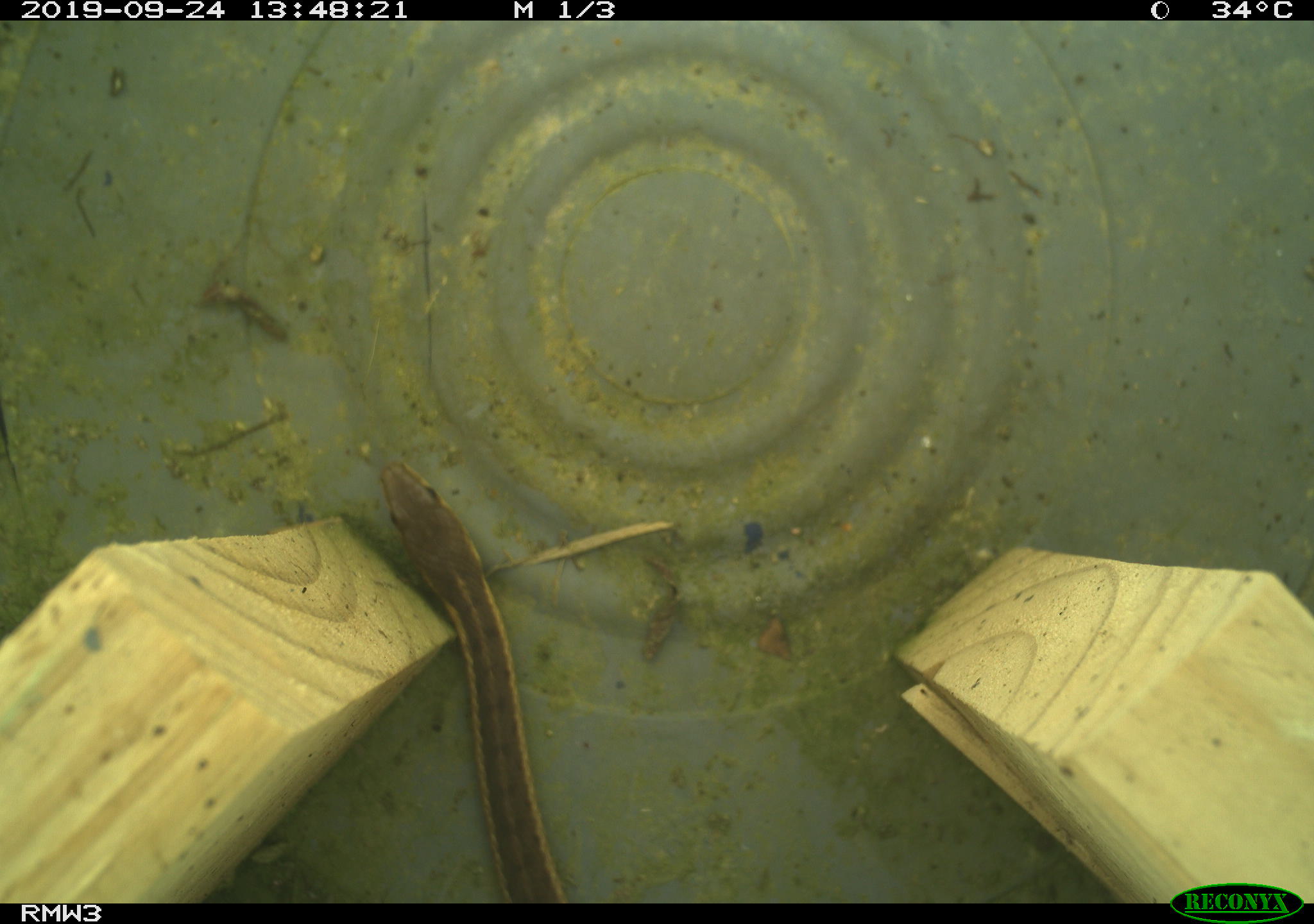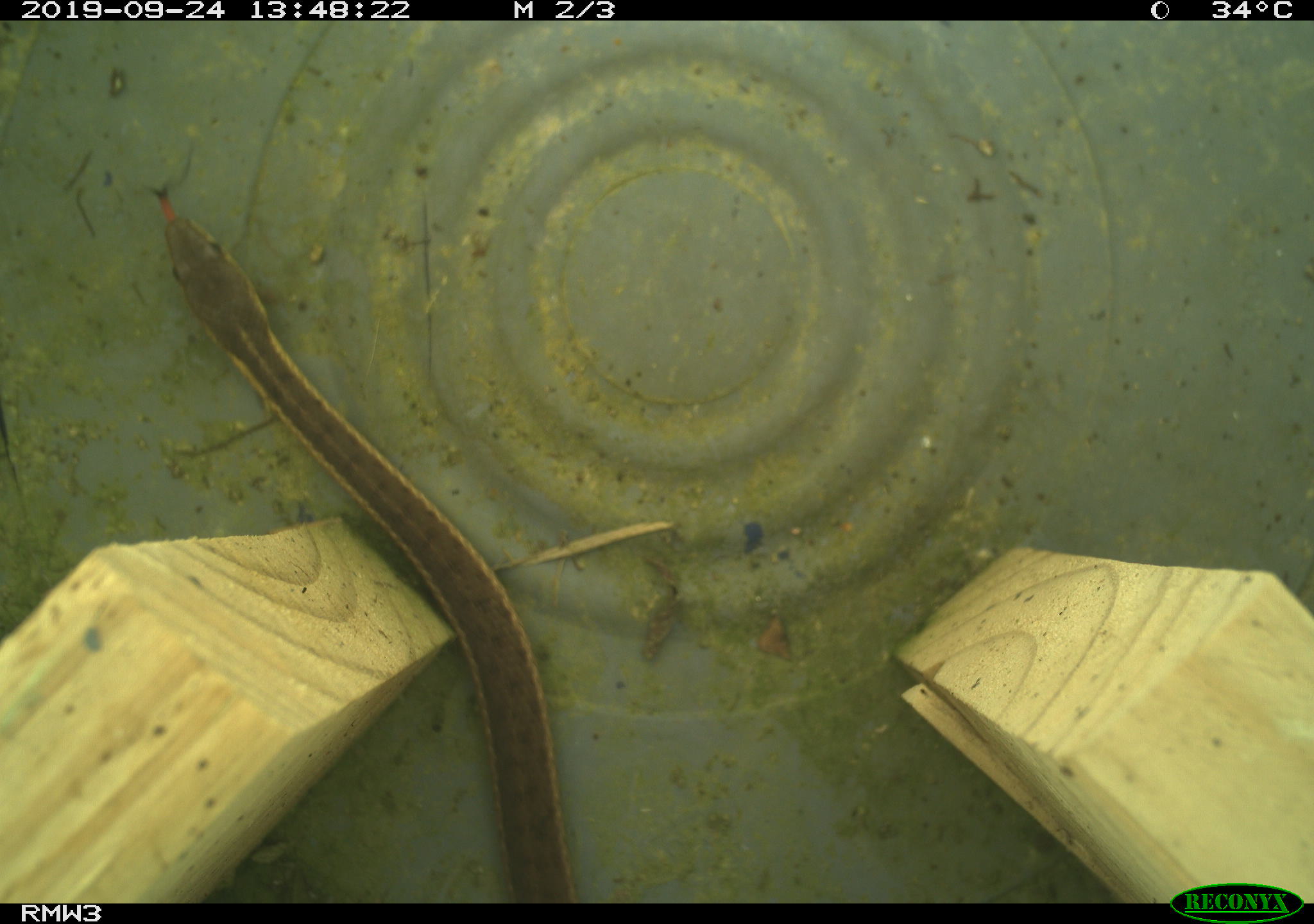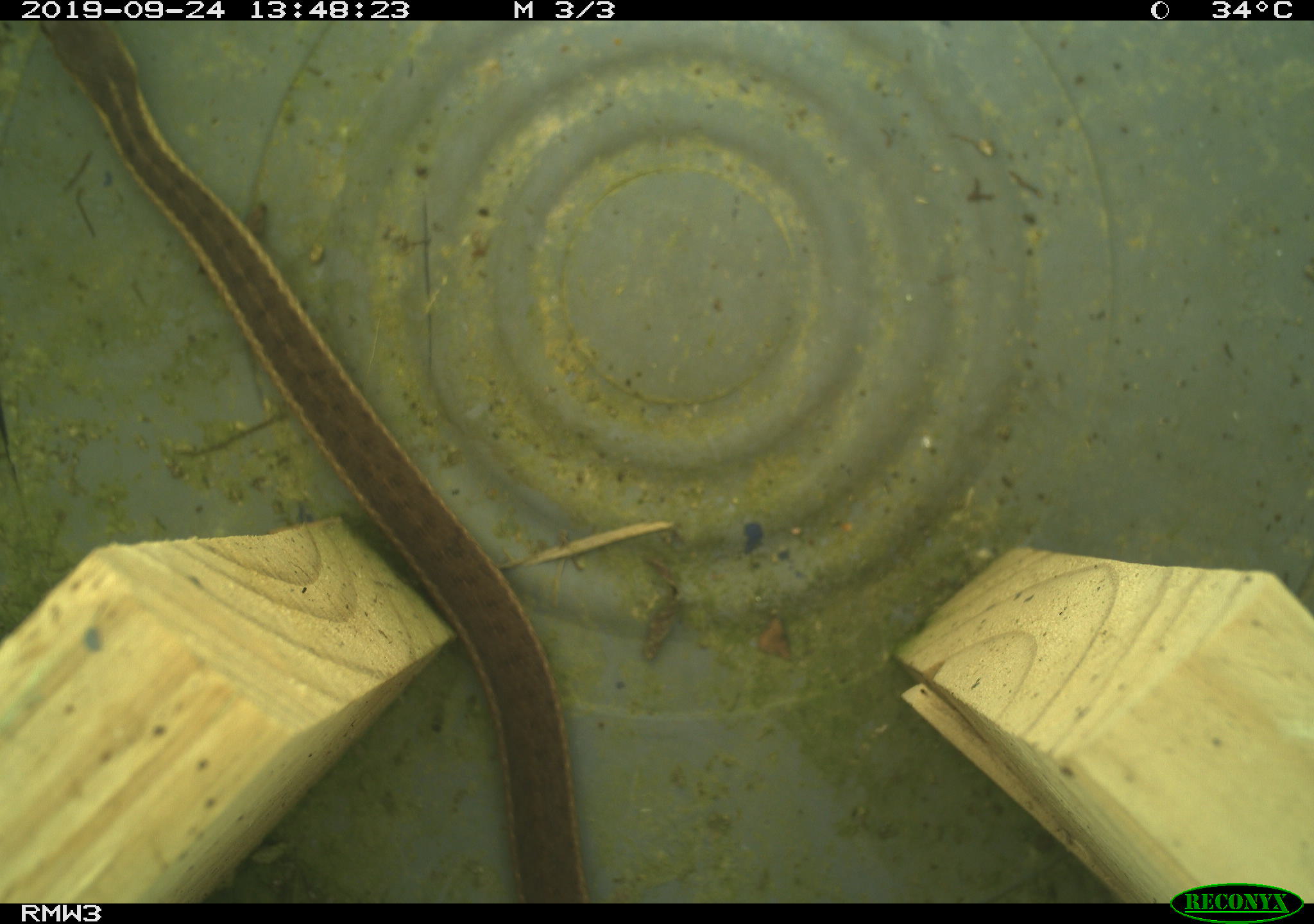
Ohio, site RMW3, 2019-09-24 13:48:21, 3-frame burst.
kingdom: Animalia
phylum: Chordata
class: Reptilia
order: Squamata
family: Colubridae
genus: Thamnophis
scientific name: Thamnophis sirtalis sirtalis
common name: eastern gartersnake